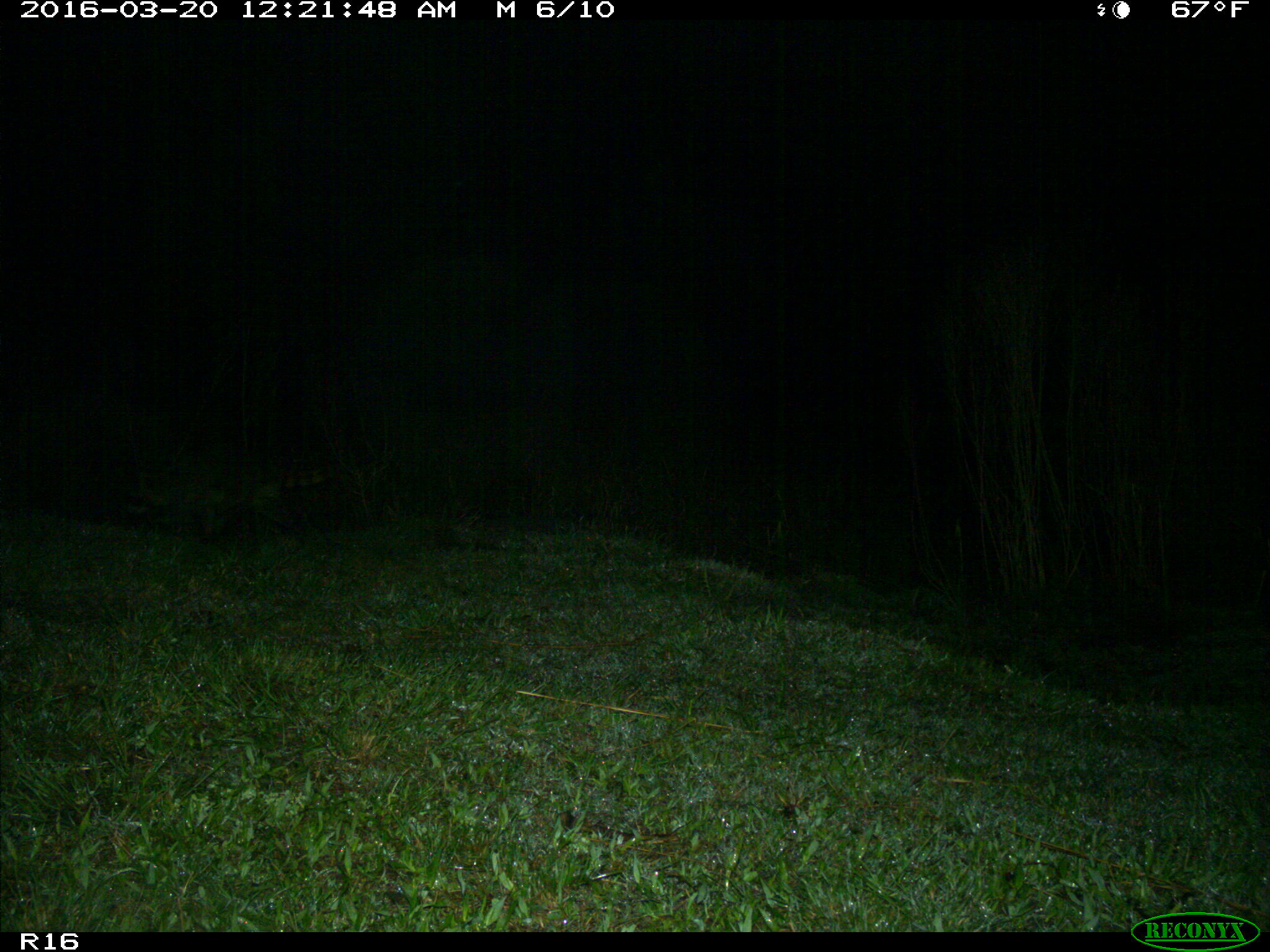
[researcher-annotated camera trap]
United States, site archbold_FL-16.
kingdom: Animalia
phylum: Chordata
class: Mammalia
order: Carnivora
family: Procyonidae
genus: Procyon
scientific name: Procyon lotor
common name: common raccoon